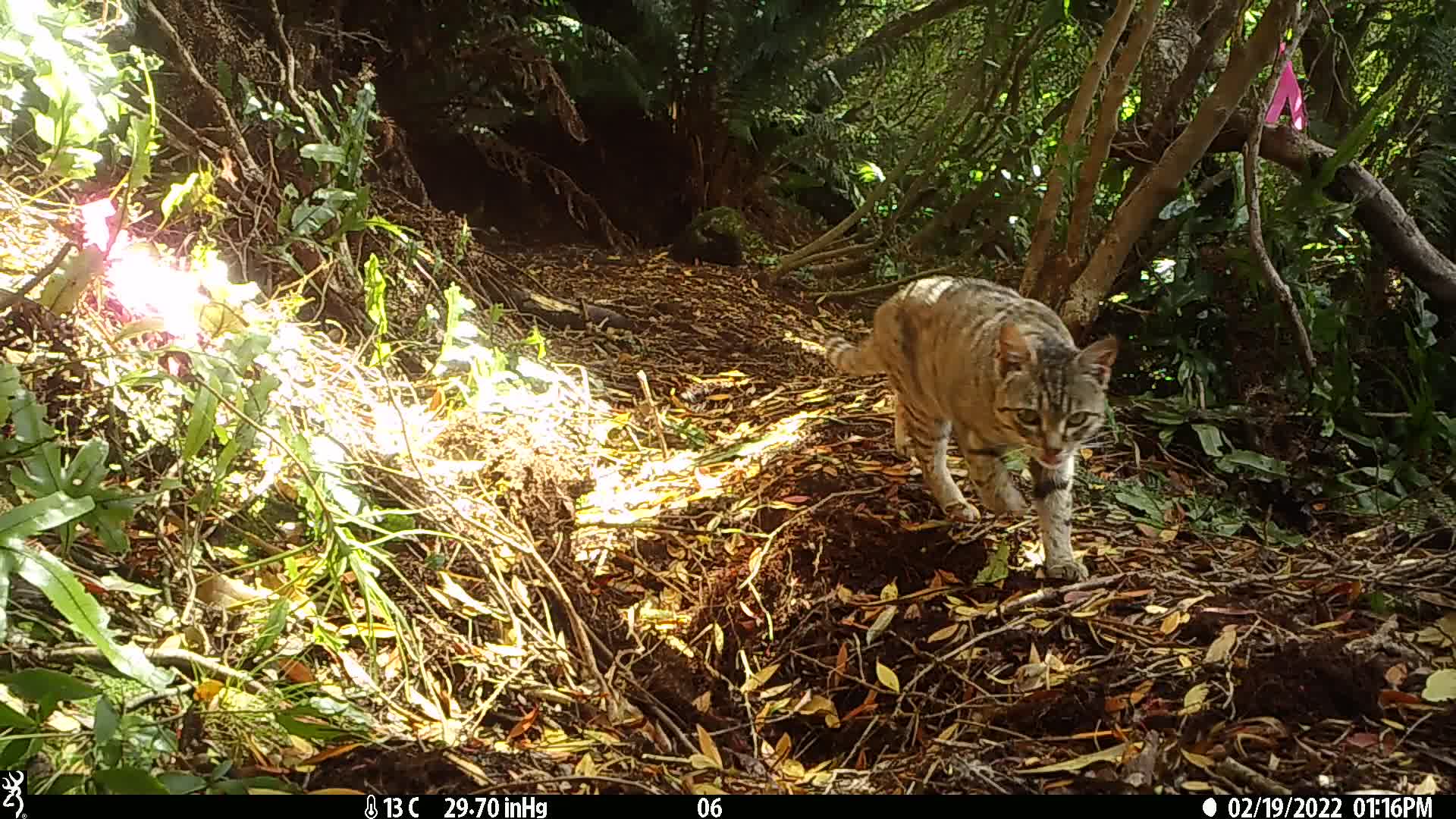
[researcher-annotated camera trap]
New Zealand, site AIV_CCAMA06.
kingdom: Animalia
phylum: Chordata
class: Mammalia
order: Carnivora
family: Felidae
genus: Felis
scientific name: Felis catus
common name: domestic cat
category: cat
Cat (domestic cat) (Felis catus).